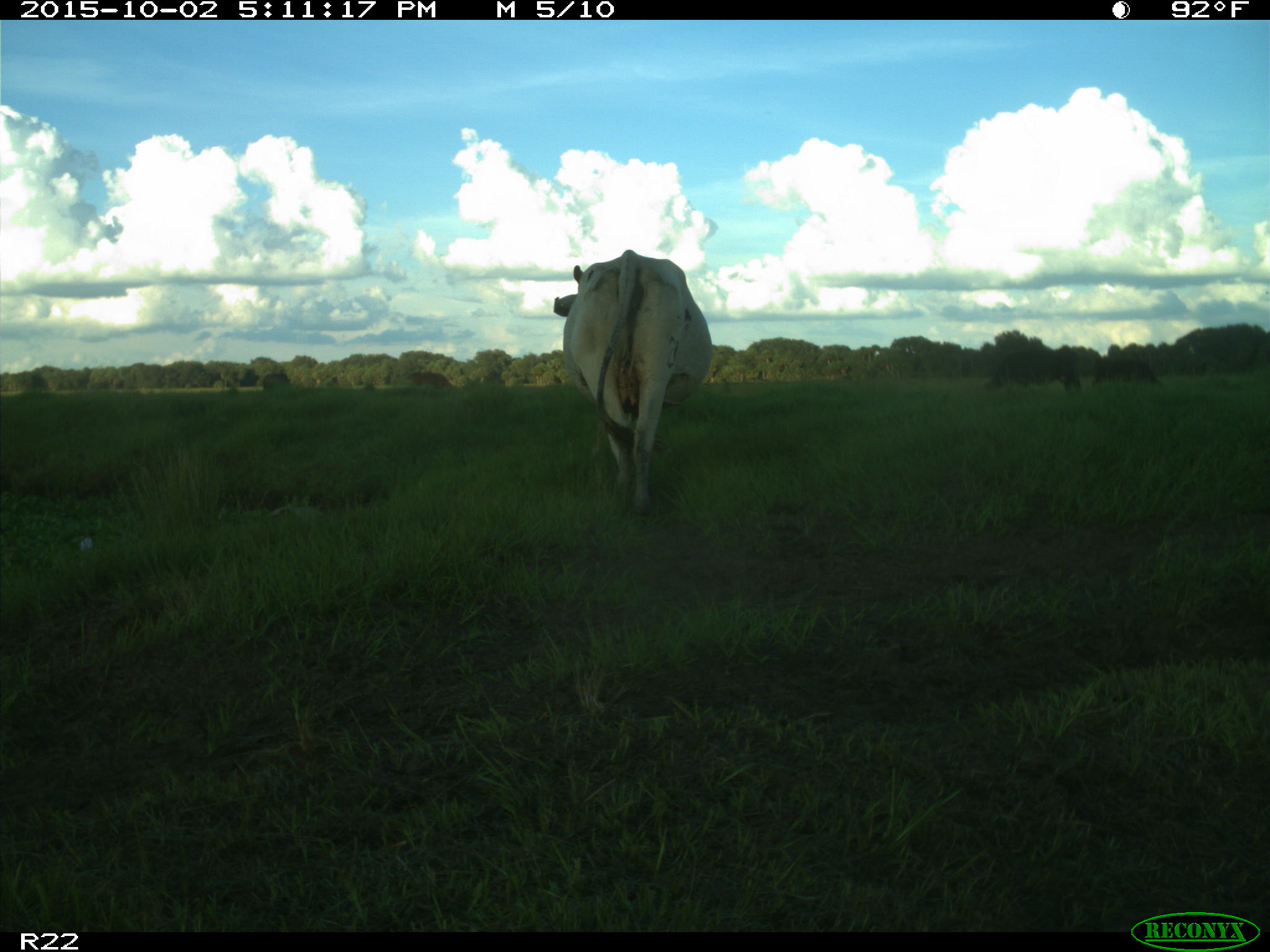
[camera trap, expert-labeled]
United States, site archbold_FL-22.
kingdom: Animalia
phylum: Chordata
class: Mammalia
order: Artiodactyla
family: Bovidae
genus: Bos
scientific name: Bos taurus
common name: domestic cow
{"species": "Bos taurus (domestic cow)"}